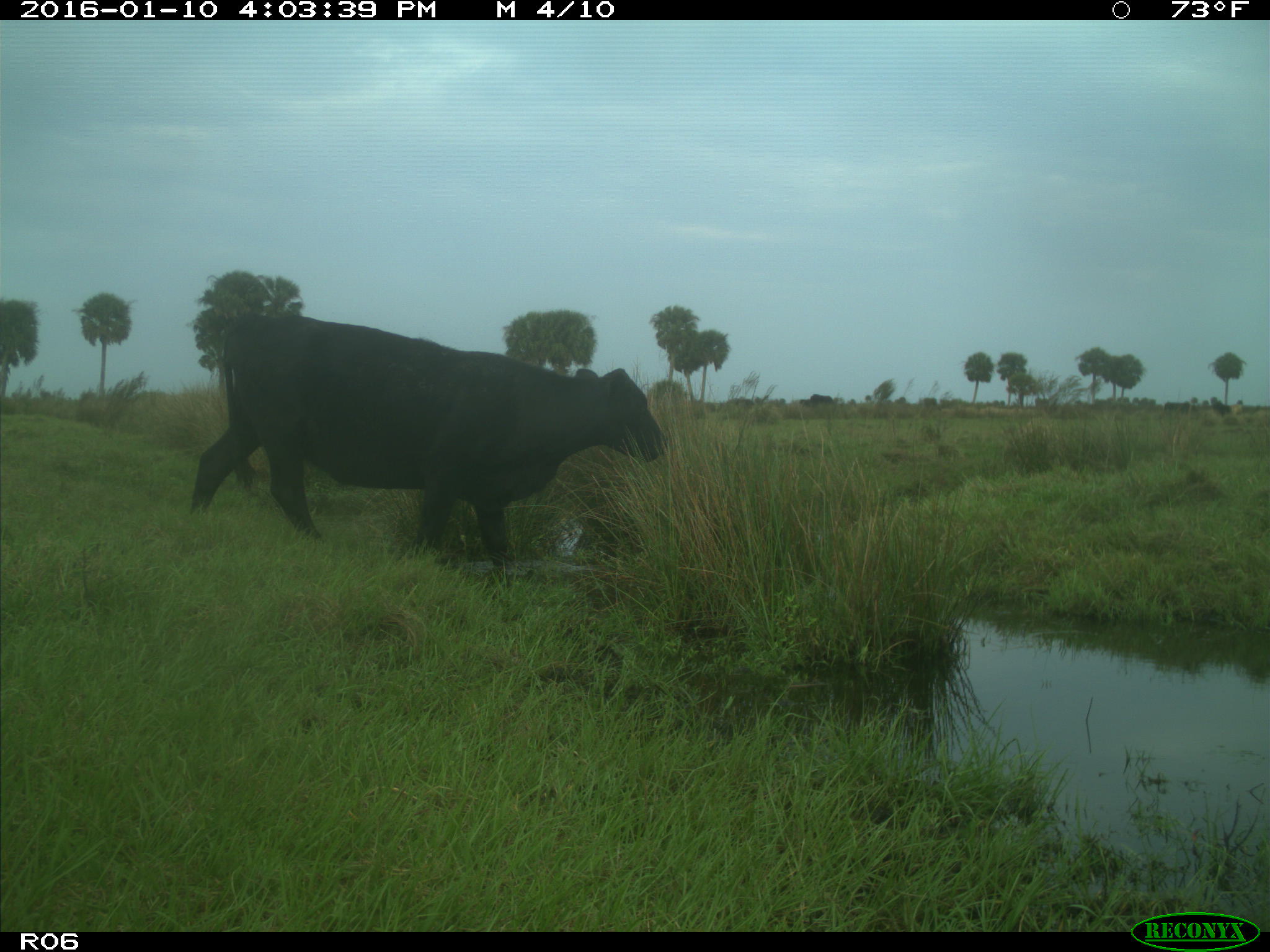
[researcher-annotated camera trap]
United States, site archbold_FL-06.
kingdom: Animalia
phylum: Chordata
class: Mammalia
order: Artiodactyla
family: Bovidae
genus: Bos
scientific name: Bos taurus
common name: domestic cow